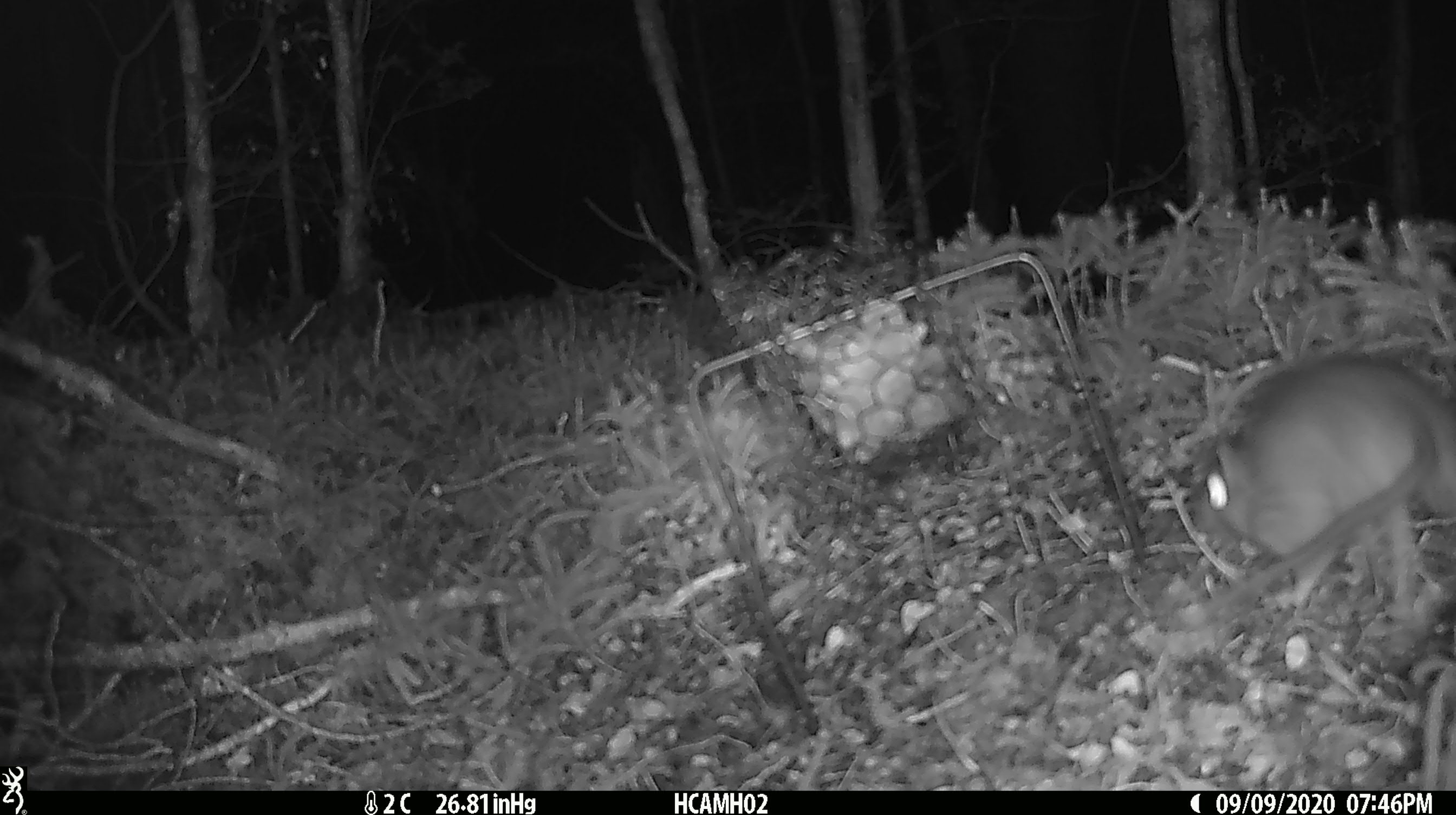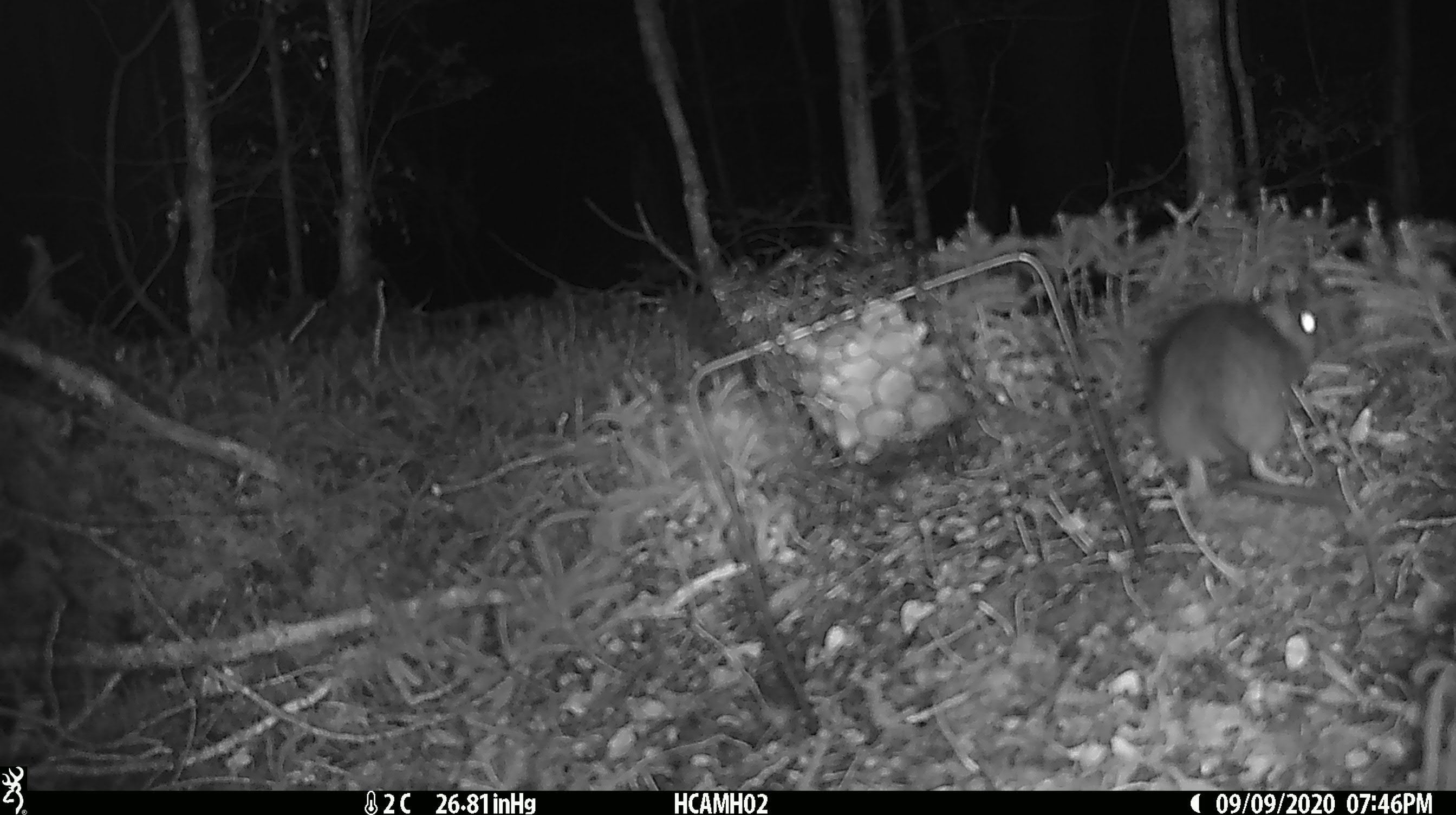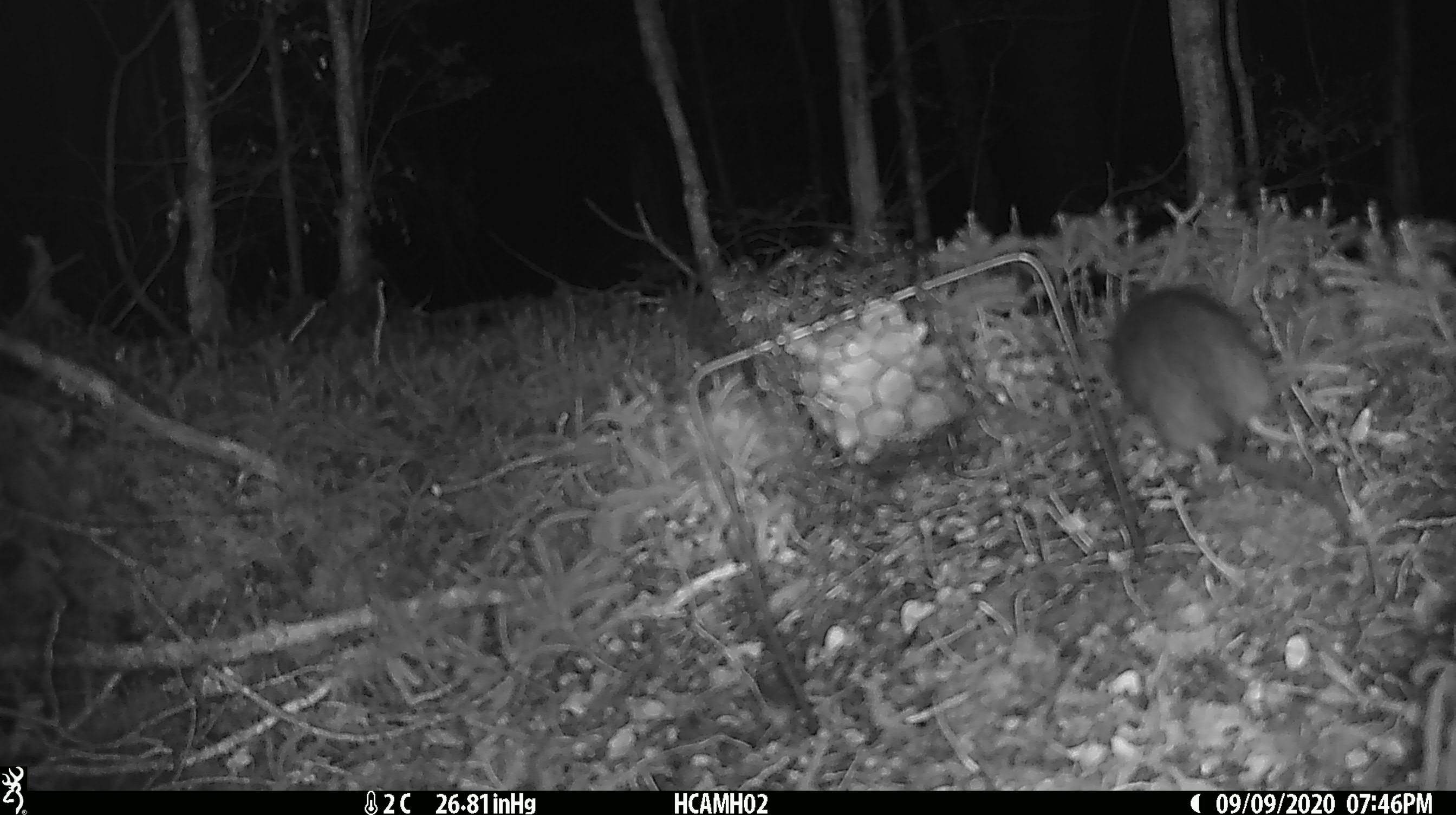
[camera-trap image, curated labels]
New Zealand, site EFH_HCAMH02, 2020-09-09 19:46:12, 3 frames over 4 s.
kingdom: Animalia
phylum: Chordata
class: Mammalia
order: Rodentia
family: Muridae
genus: Rattus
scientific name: Rattus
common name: rat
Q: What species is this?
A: Rat (Rattus).